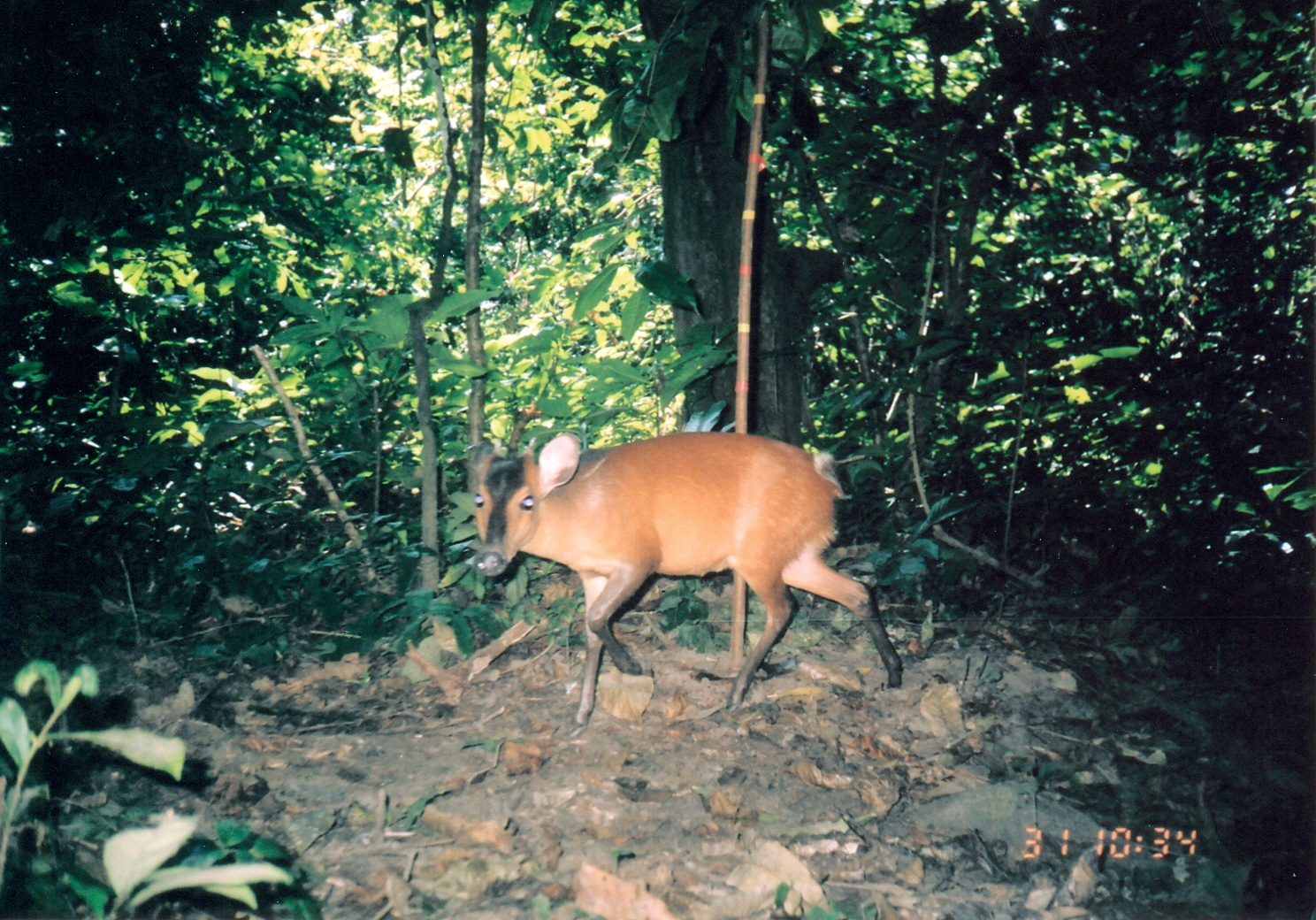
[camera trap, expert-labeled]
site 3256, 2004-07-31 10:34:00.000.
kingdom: Animalia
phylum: Chordata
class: Mammalia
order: Artiodactyla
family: Bovidae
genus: Cephalophus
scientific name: Cephalophus harveyi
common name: harvey's duiker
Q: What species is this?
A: Cephalophus harveyi (harvey's duiker).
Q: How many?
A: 1.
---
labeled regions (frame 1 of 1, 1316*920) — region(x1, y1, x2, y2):
cephalophus harveyi: region(456, 427, 903, 739)